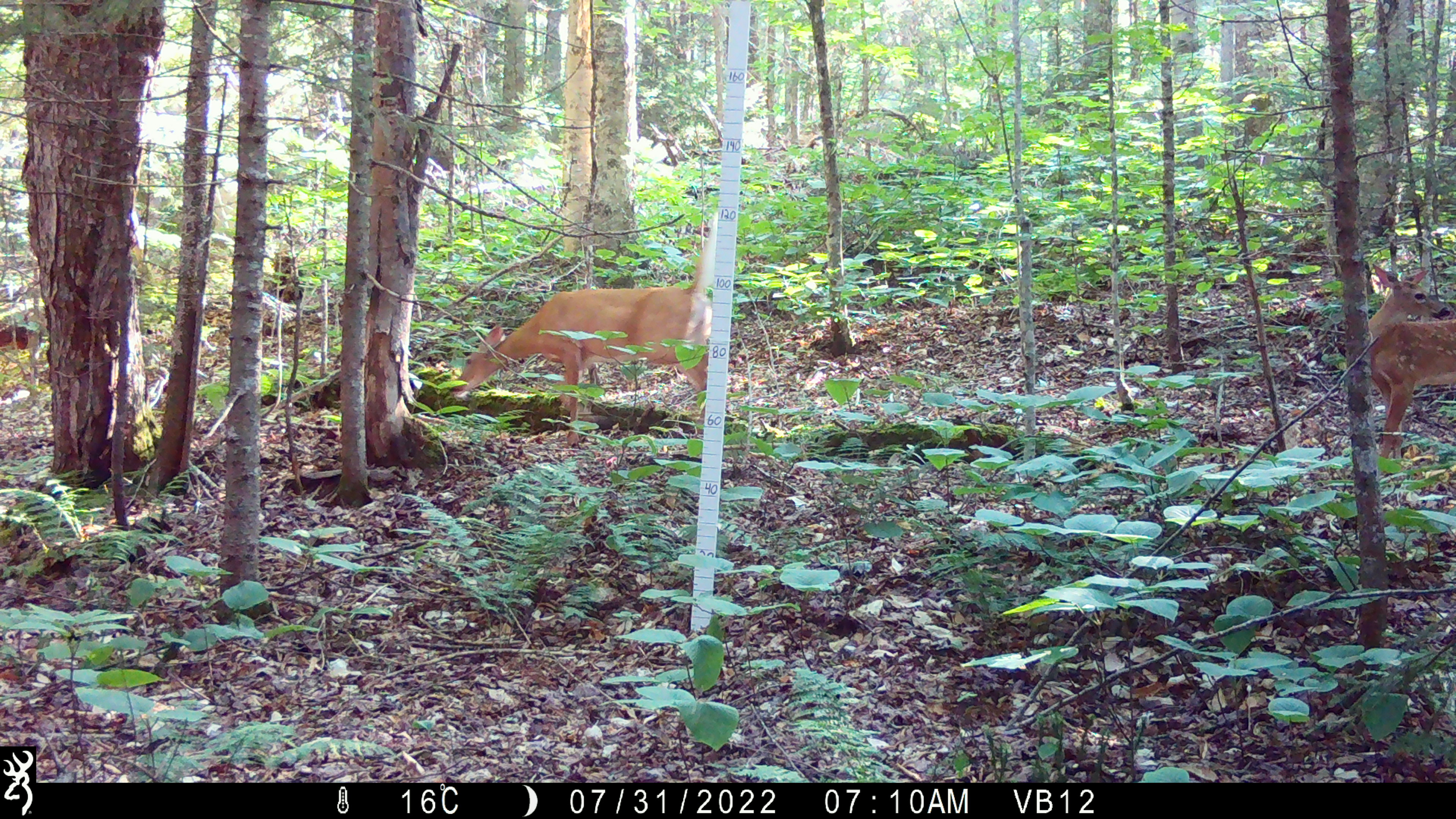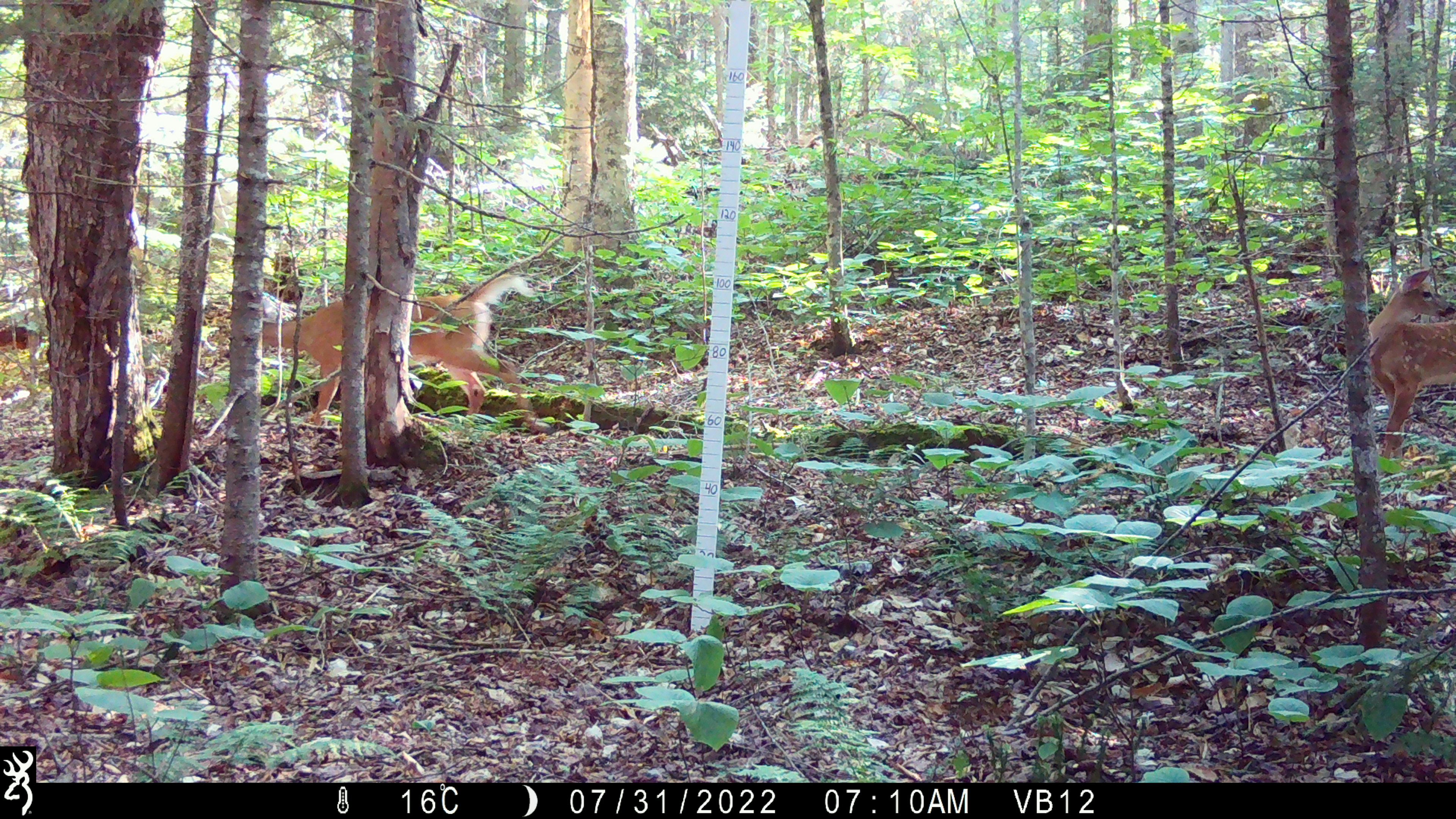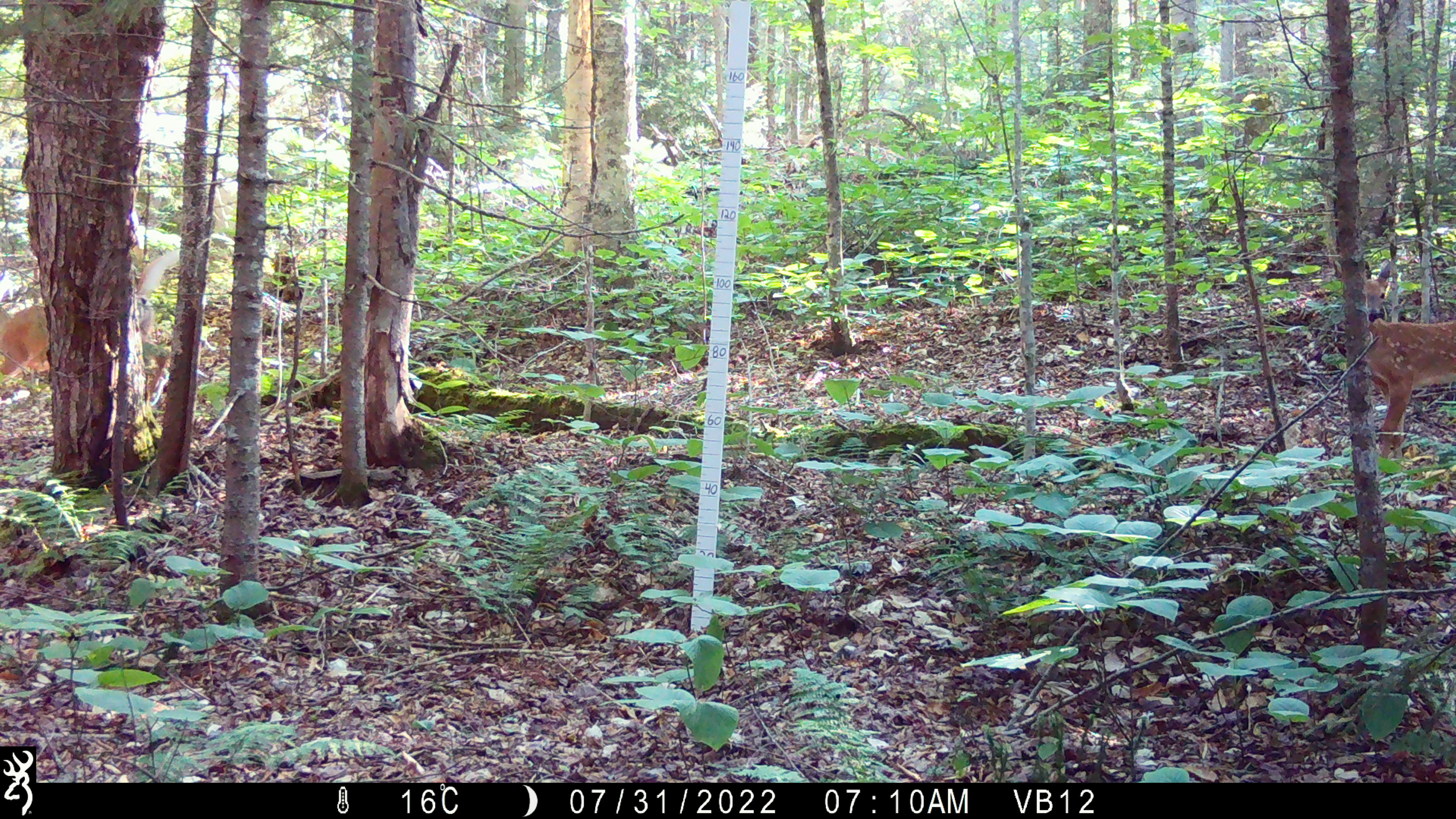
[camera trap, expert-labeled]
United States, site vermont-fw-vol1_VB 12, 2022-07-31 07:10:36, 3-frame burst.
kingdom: Animalia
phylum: Chordata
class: Mammalia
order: Artiodactyla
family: Cervidae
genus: Odocoileus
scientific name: Odocoileus virginianus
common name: white-tailed deer